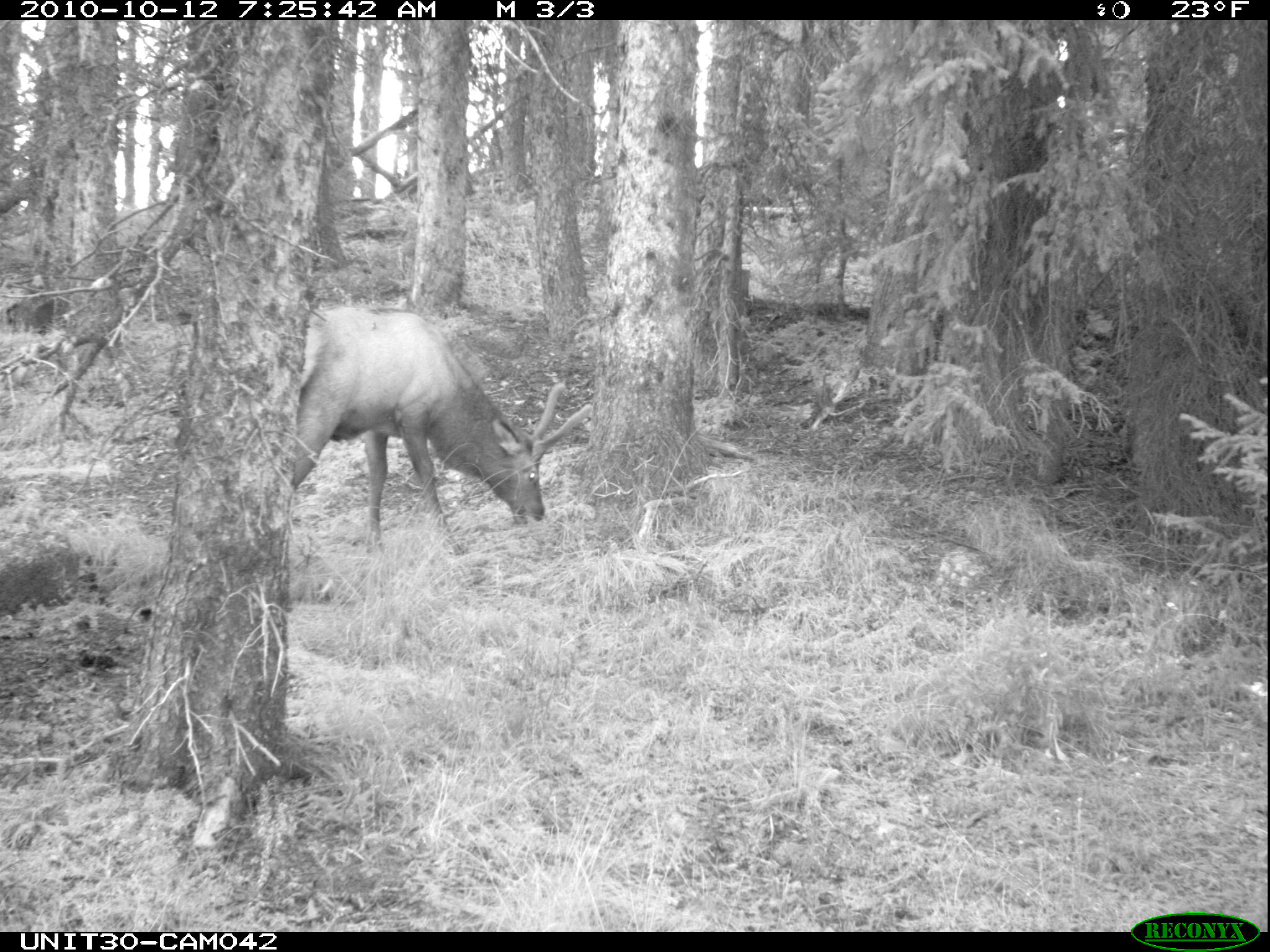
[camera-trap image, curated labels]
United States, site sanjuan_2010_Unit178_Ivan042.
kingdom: Animalia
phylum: Chordata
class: Mammalia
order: Artiodactyla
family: Cervidae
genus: Cervus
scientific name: Cervus elaphus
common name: red deer